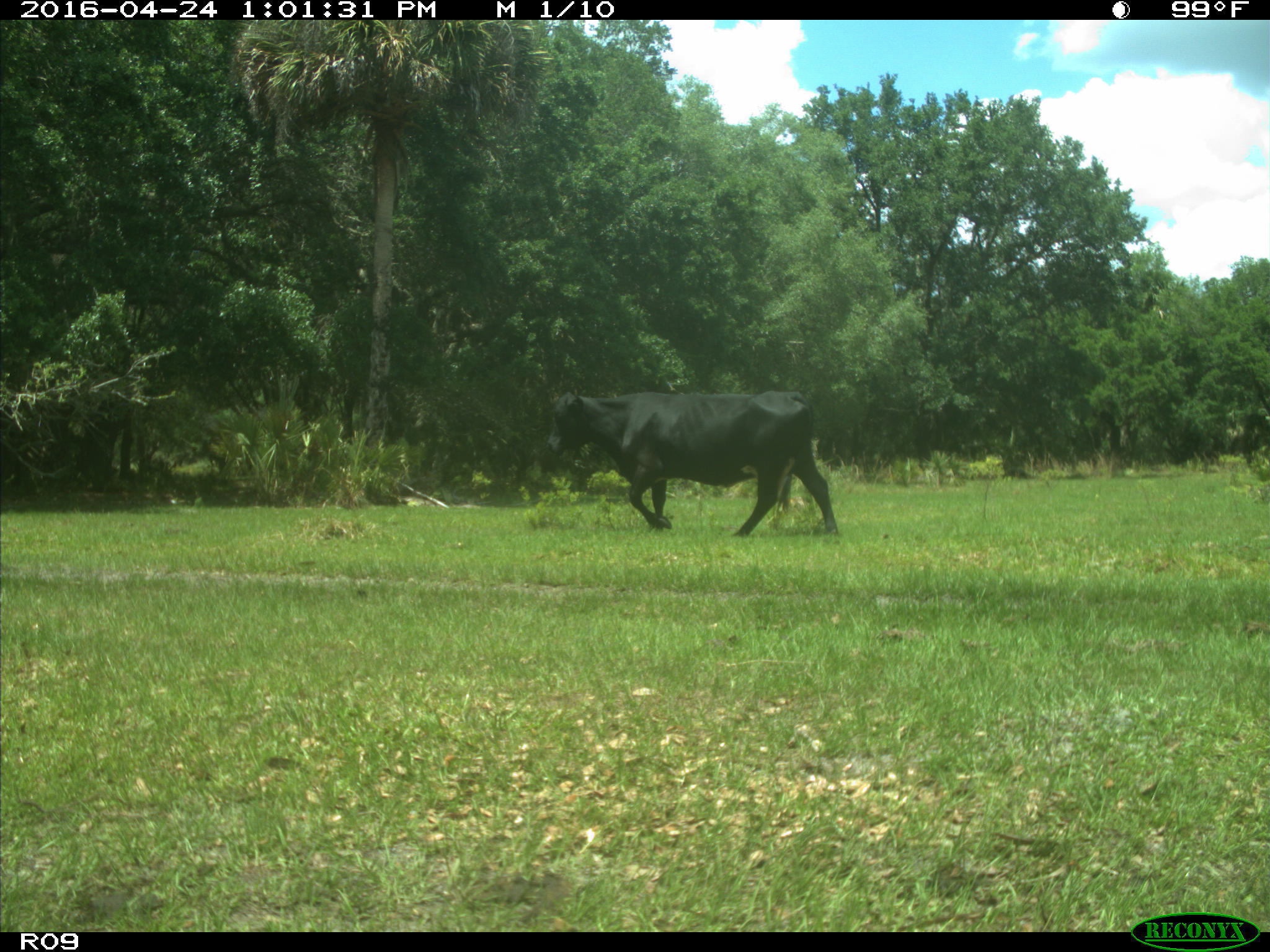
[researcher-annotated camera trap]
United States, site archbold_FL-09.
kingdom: Animalia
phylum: Chordata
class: Mammalia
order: Artiodactyla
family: Bovidae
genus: Bos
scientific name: Bos taurus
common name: domestic cow